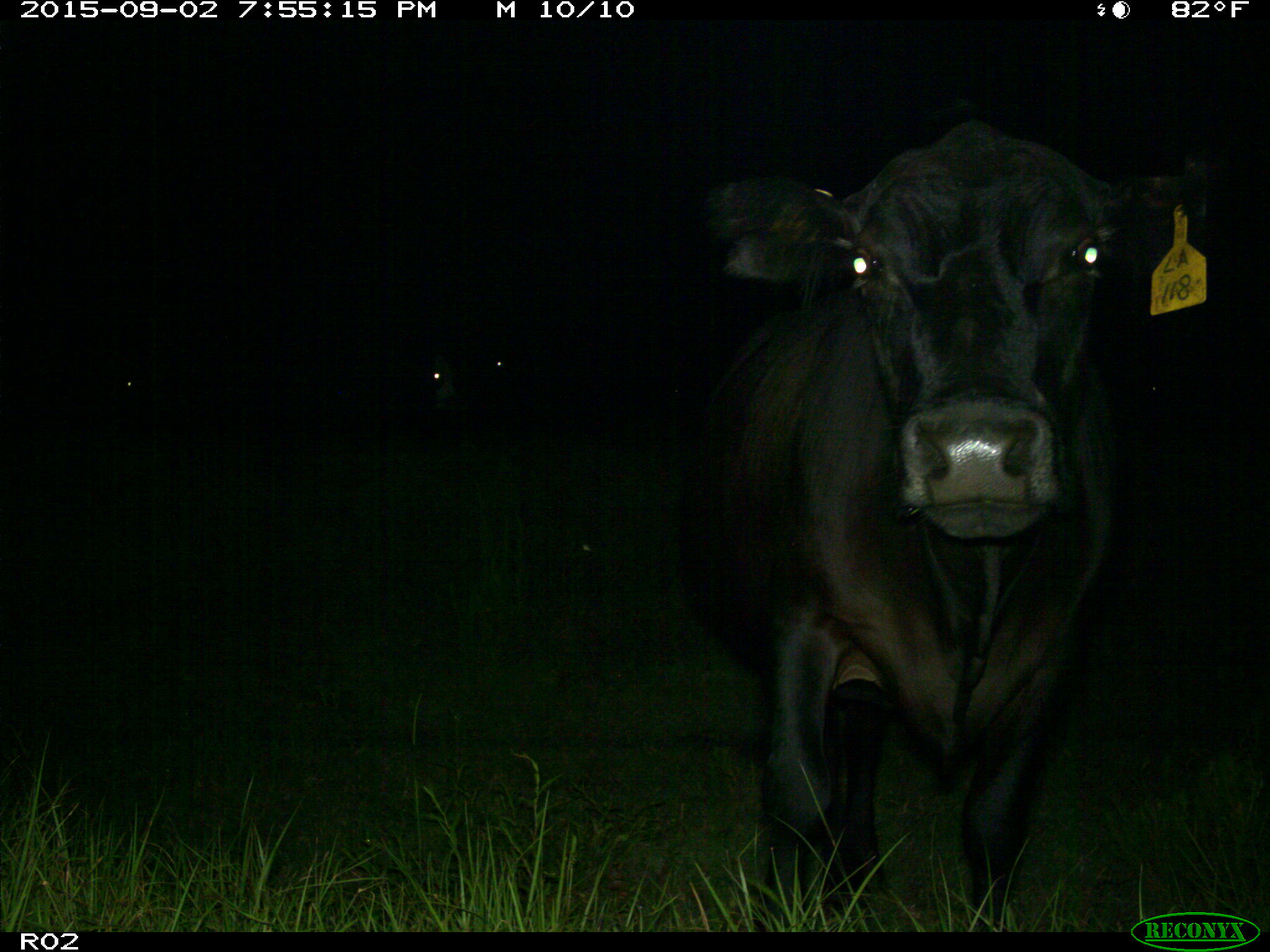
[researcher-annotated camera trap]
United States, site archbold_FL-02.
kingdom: Animalia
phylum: Chordata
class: Mammalia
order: Artiodactyla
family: Bovidae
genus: Bos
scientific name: Bos taurus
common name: domestic cow